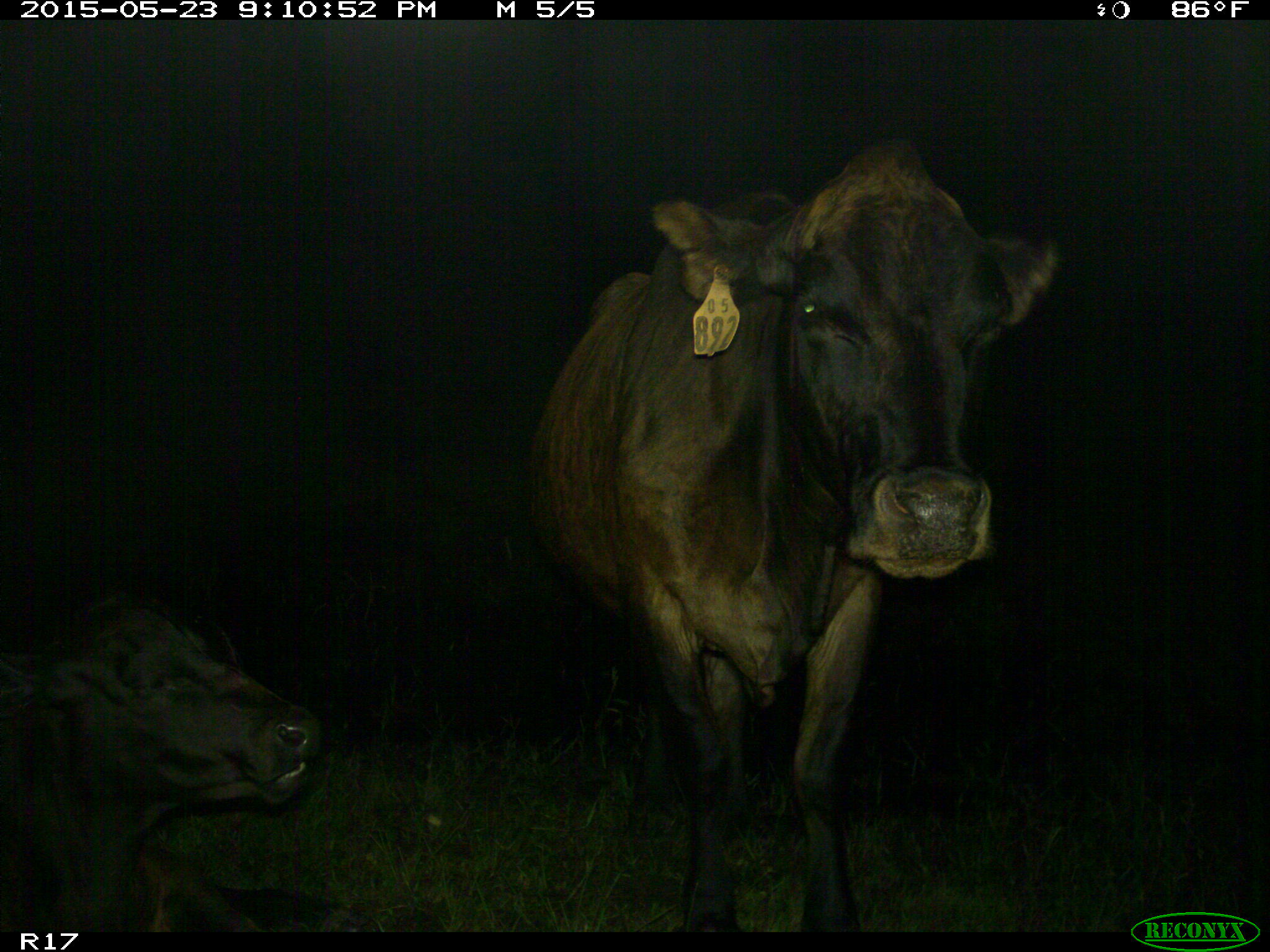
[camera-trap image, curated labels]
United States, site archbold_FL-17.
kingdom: Animalia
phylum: Chordata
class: Mammalia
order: Artiodactyla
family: Bovidae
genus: Bos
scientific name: Bos taurus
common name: domestic cow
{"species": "Bos taurus (domestic cow)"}